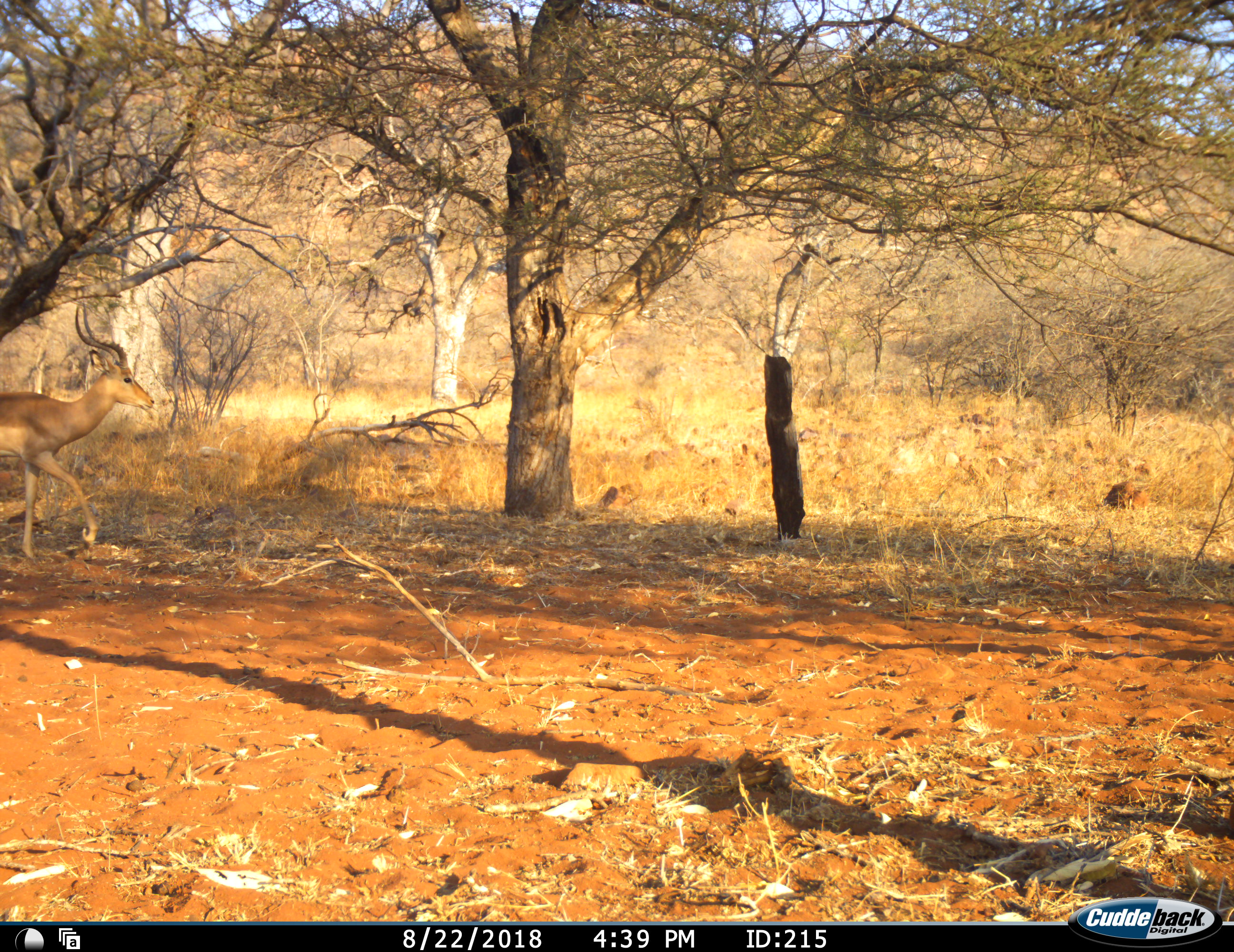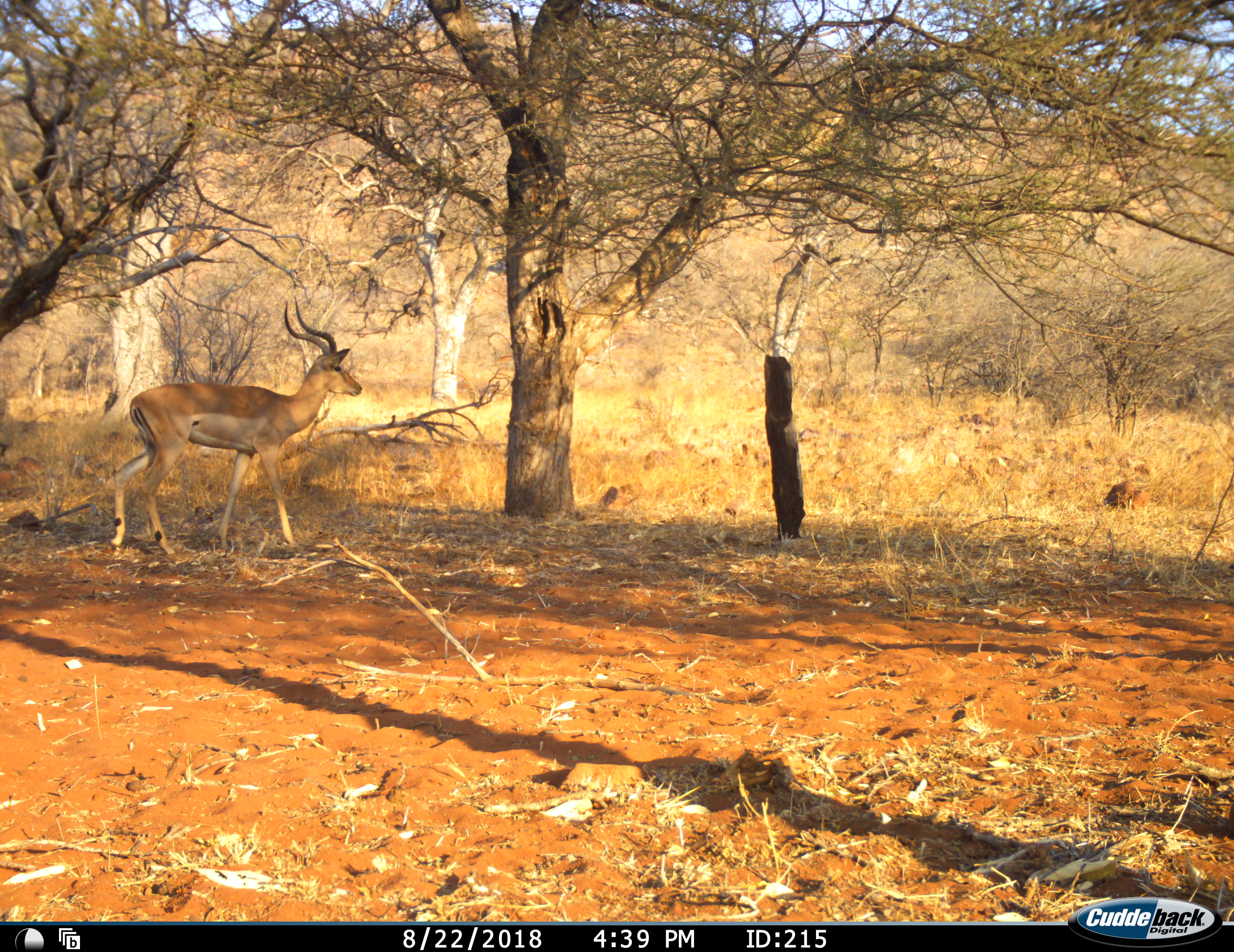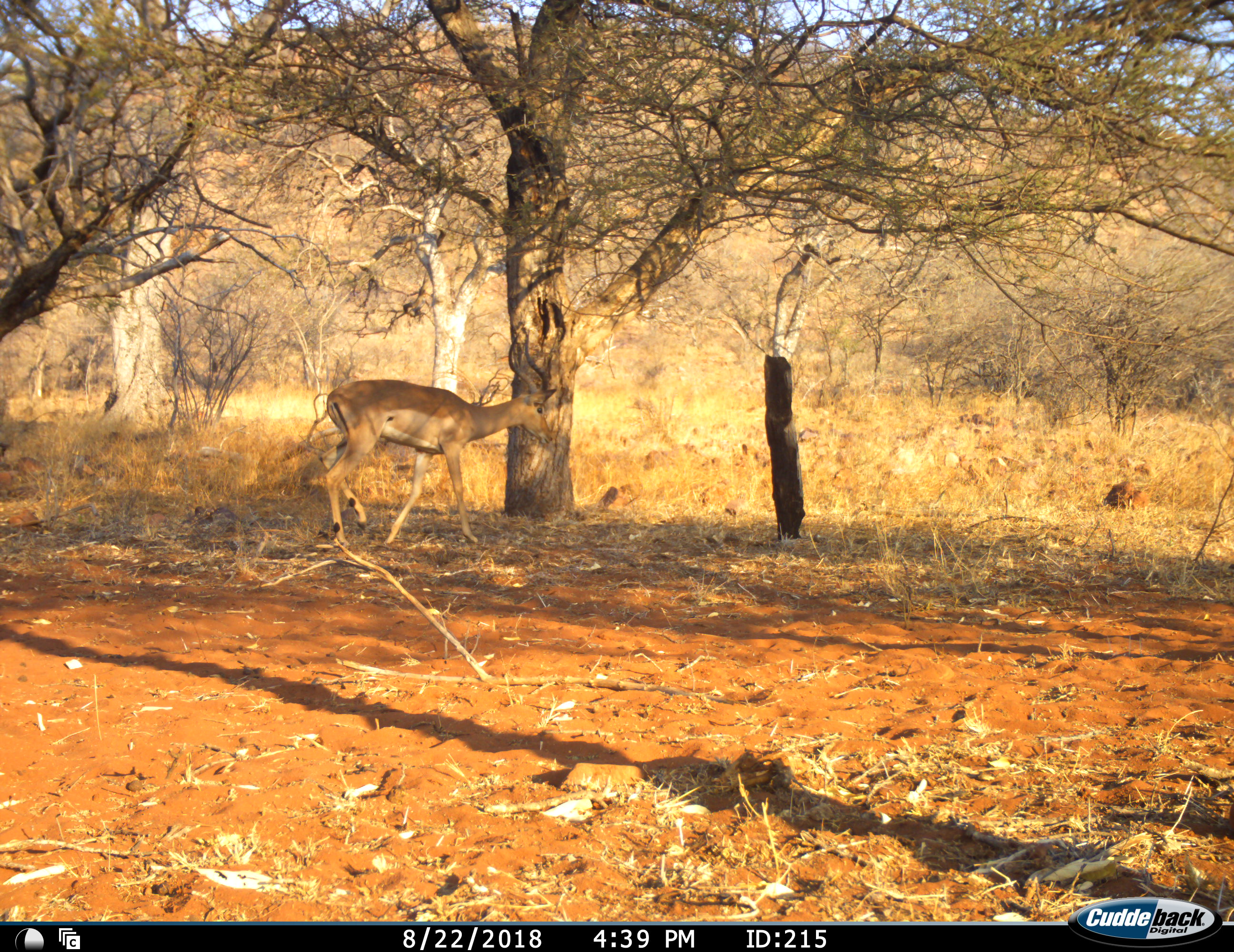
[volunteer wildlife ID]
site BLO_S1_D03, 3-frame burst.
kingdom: Animalia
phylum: Chordata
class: Mammalia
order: Artiodactyla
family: Bovidae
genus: Aepyceros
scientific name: Aepyceros melampus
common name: impala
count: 1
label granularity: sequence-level